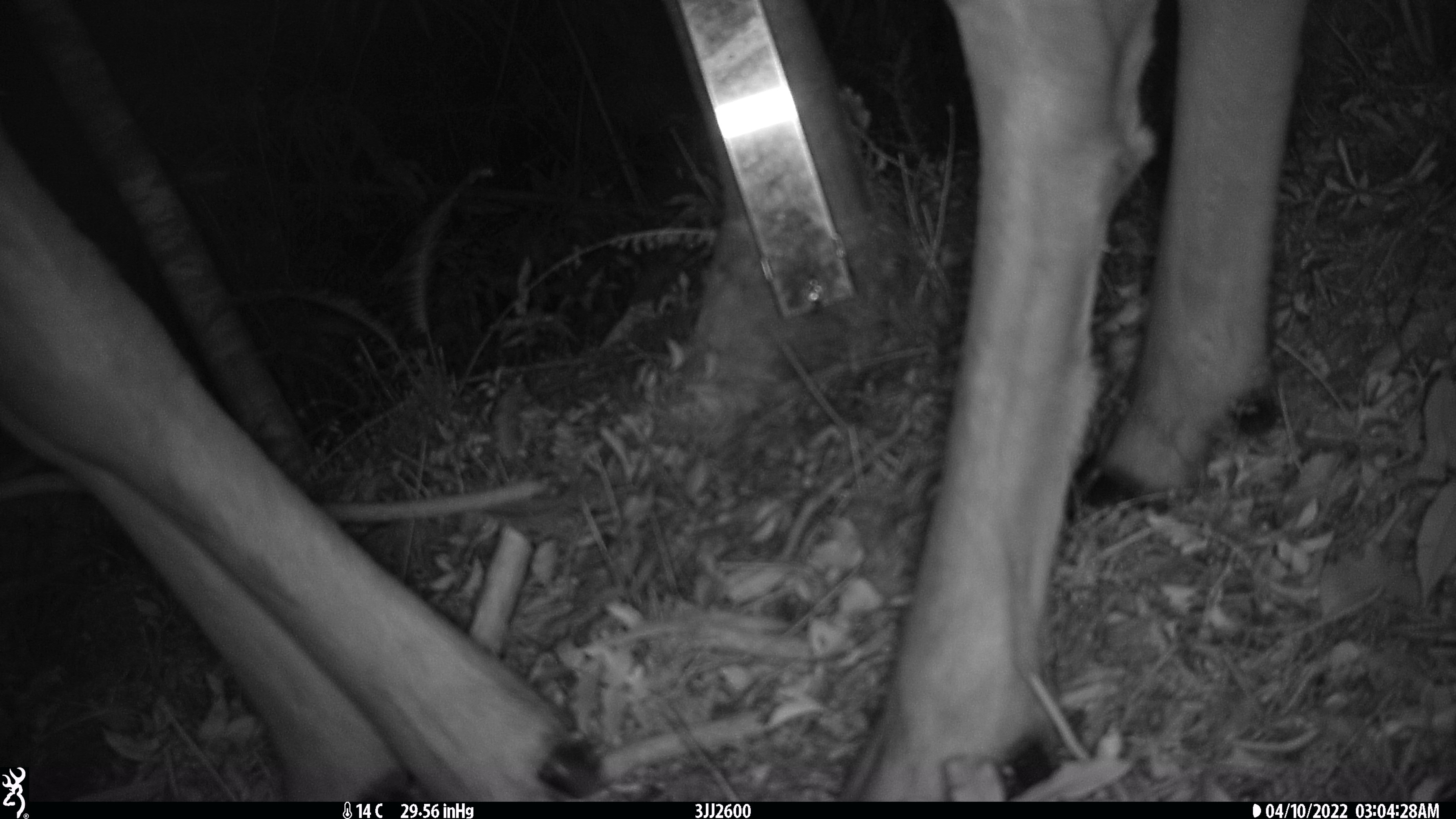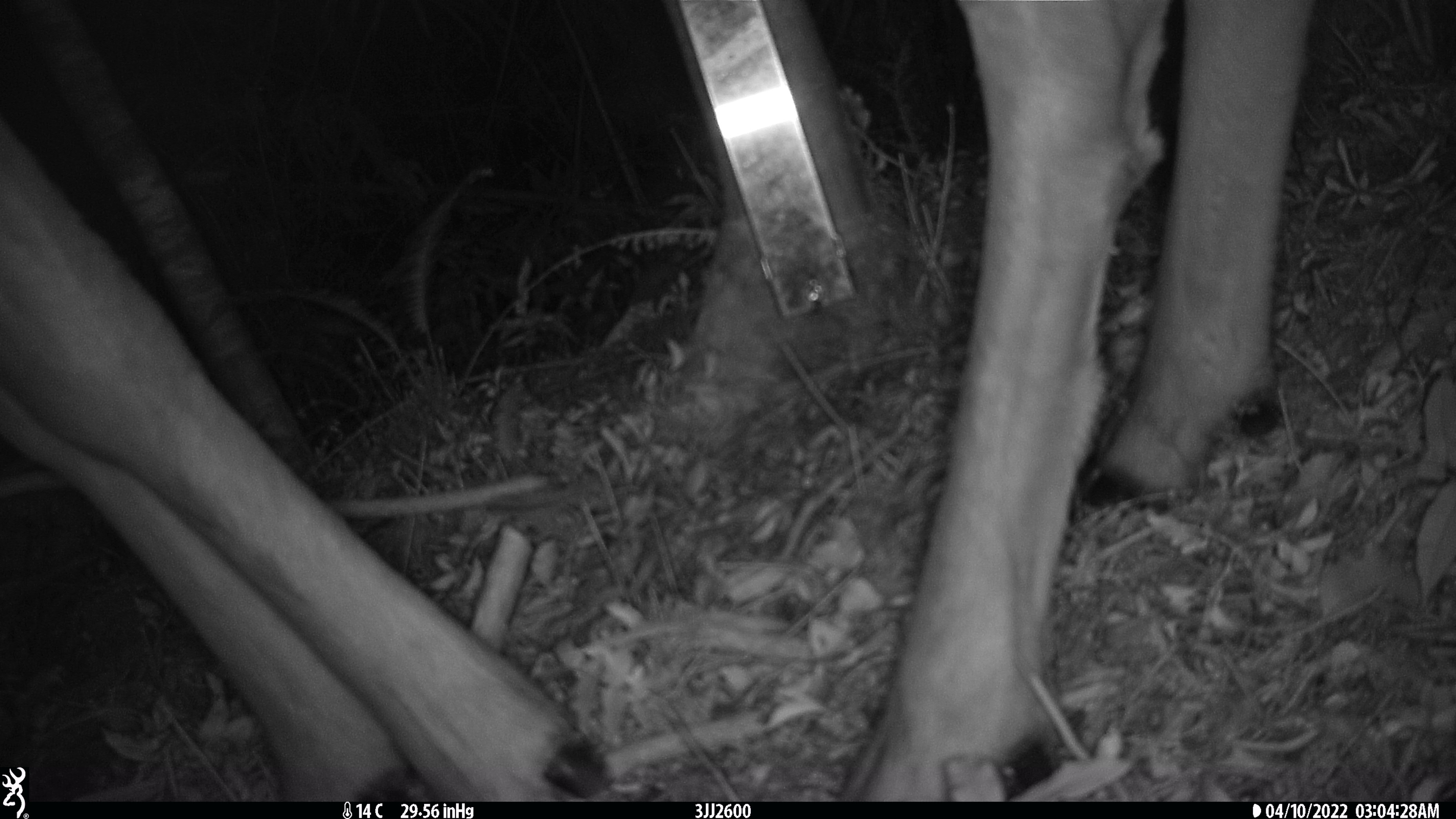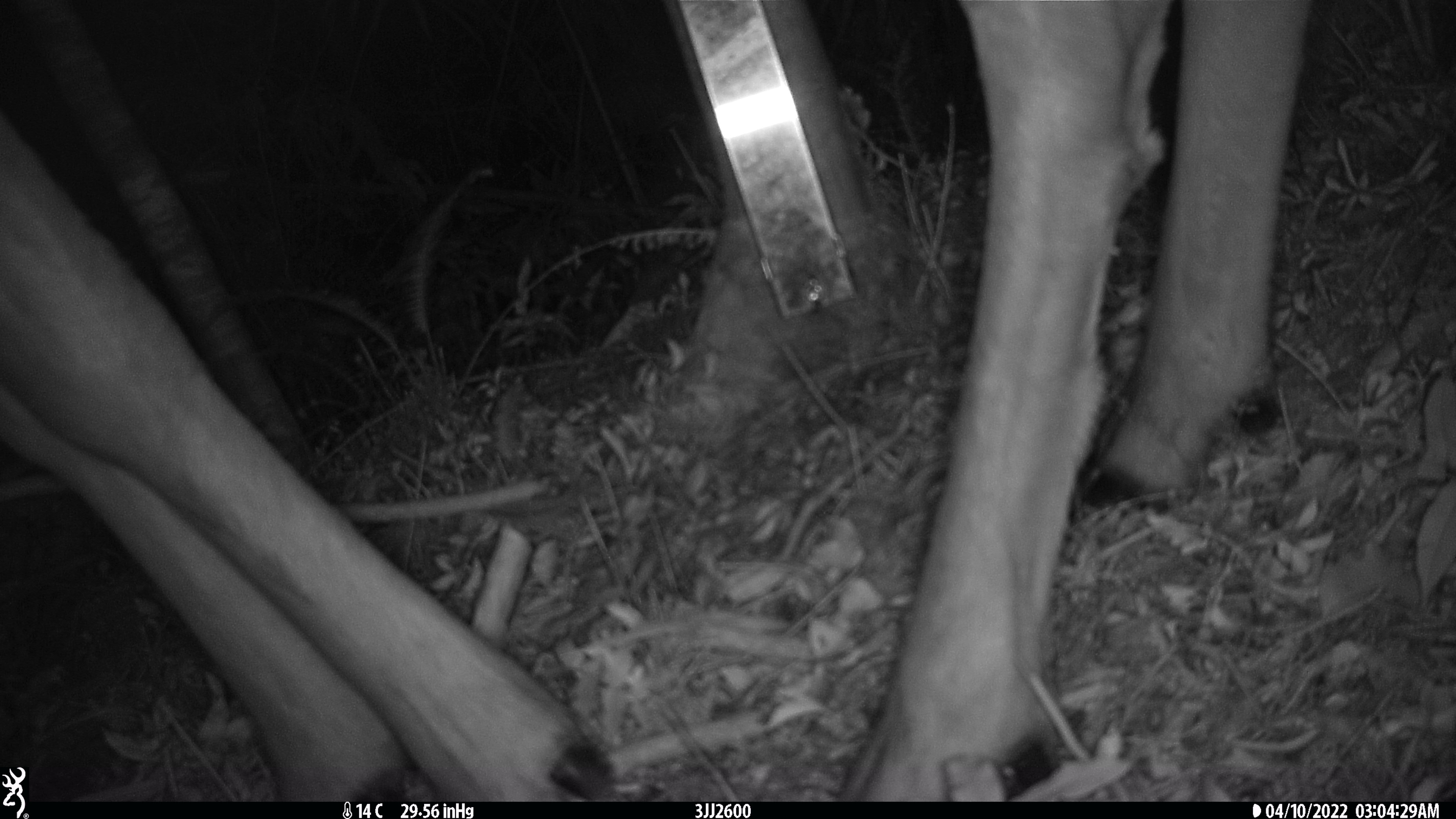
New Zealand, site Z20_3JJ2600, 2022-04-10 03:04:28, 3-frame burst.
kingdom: Animalia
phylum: Chordata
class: Mammalia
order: Artiodactyla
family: Cervidae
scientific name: Cervidae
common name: deer